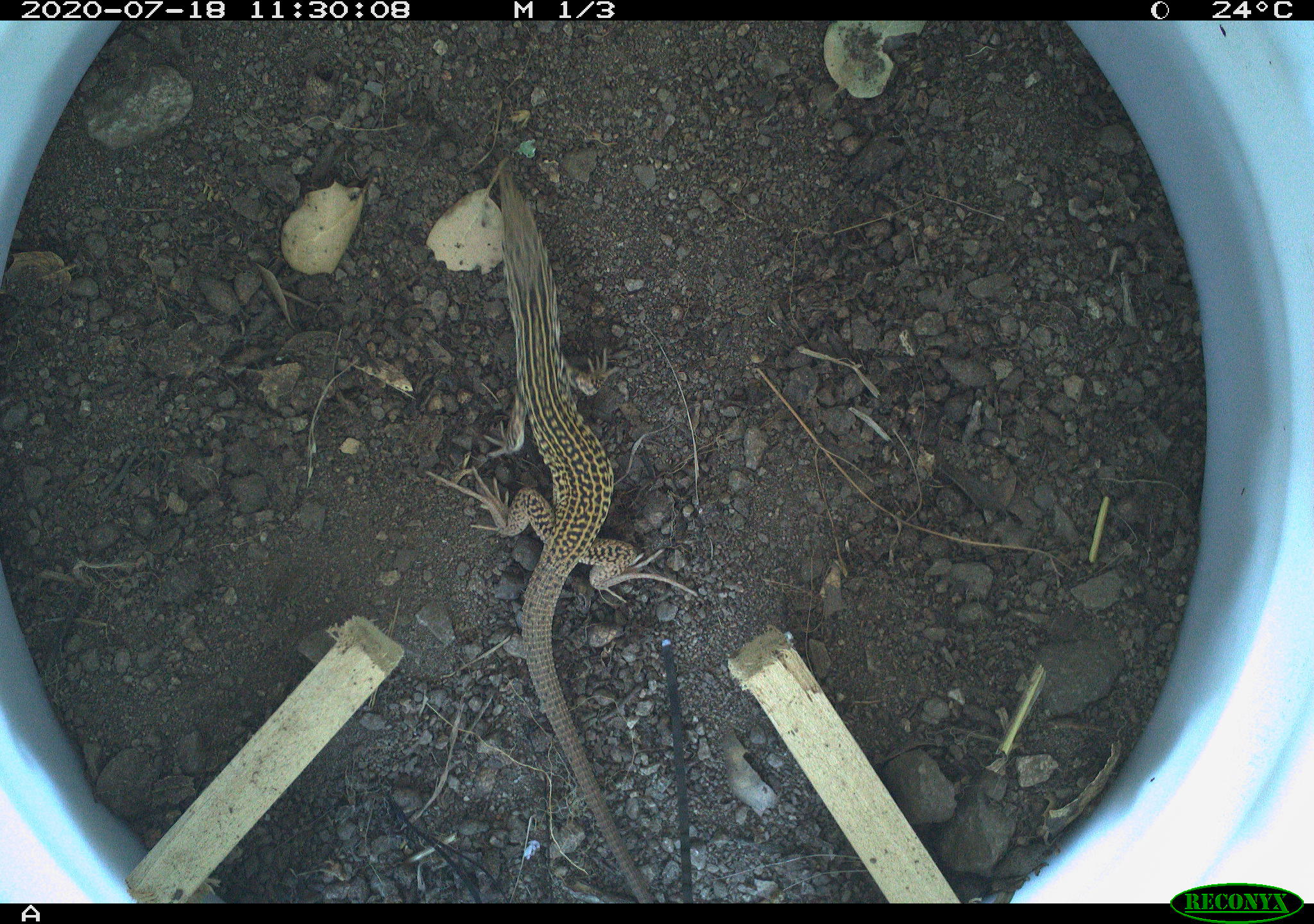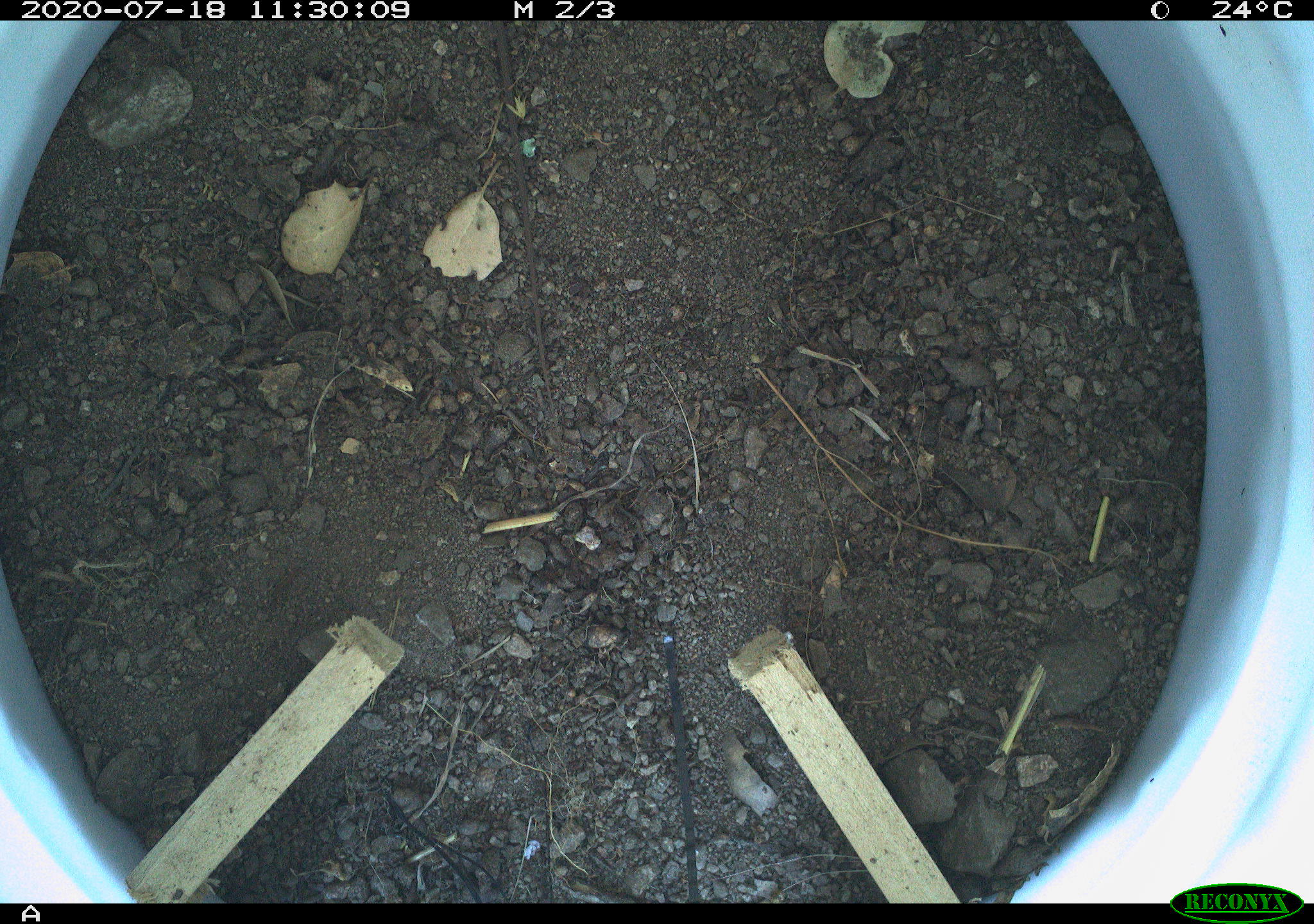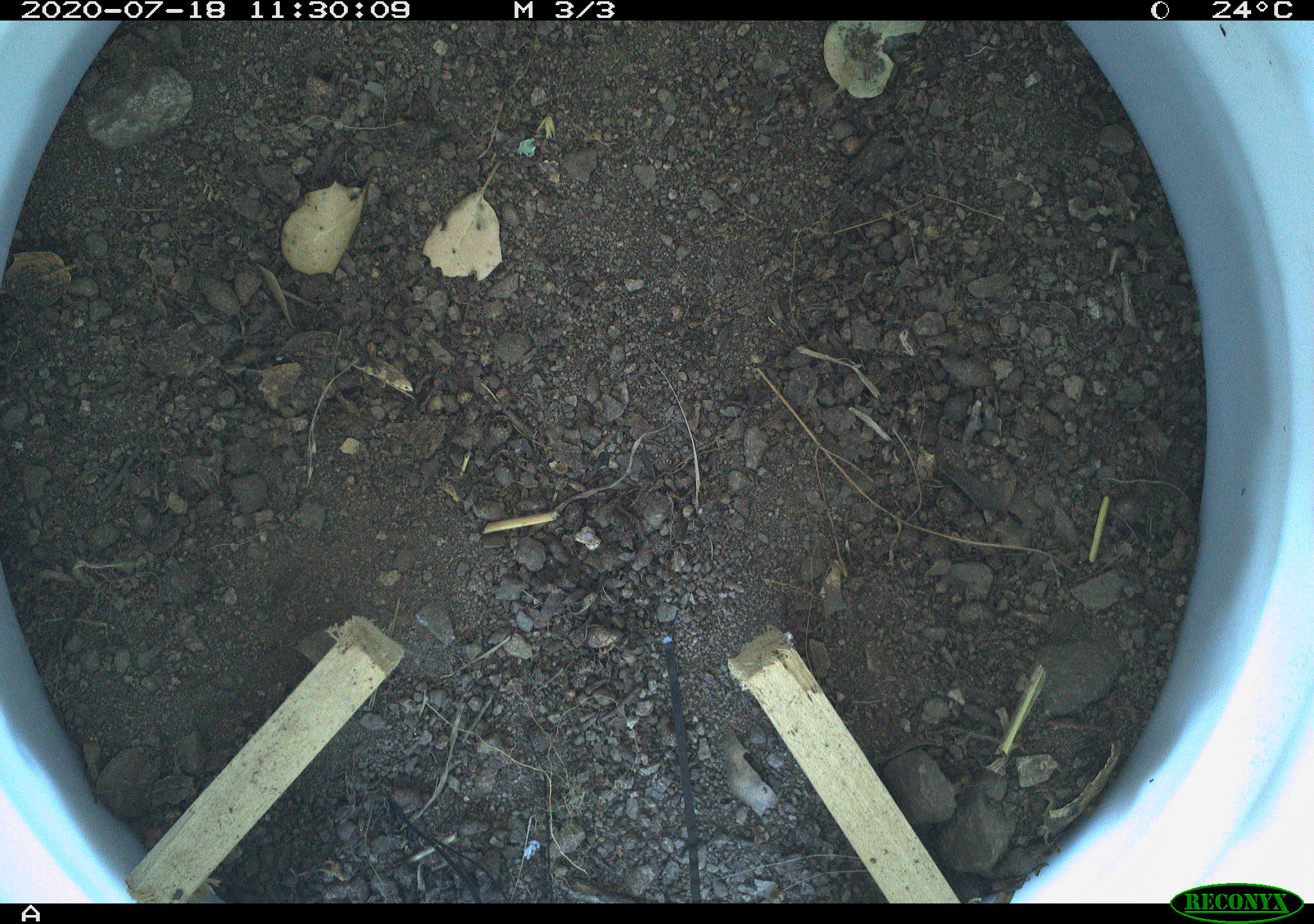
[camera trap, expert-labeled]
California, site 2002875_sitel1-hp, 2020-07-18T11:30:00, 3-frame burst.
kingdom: Animalia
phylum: Chordata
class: Reptilia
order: Squamata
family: Teiidae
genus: Aspidoscelis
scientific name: Aspidoscelis tigris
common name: western whiptail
Western whiptail (Aspidoscelis tigris).